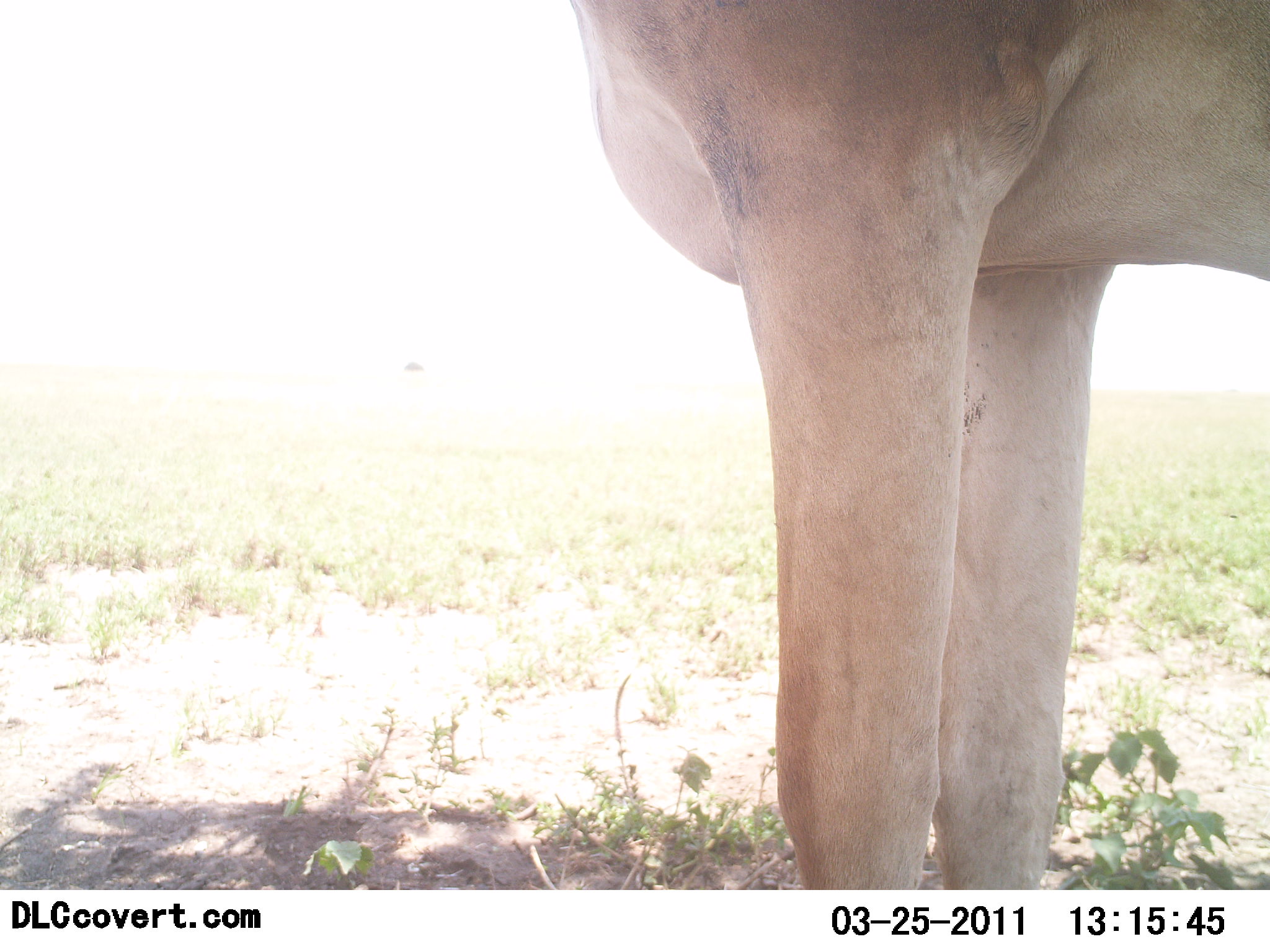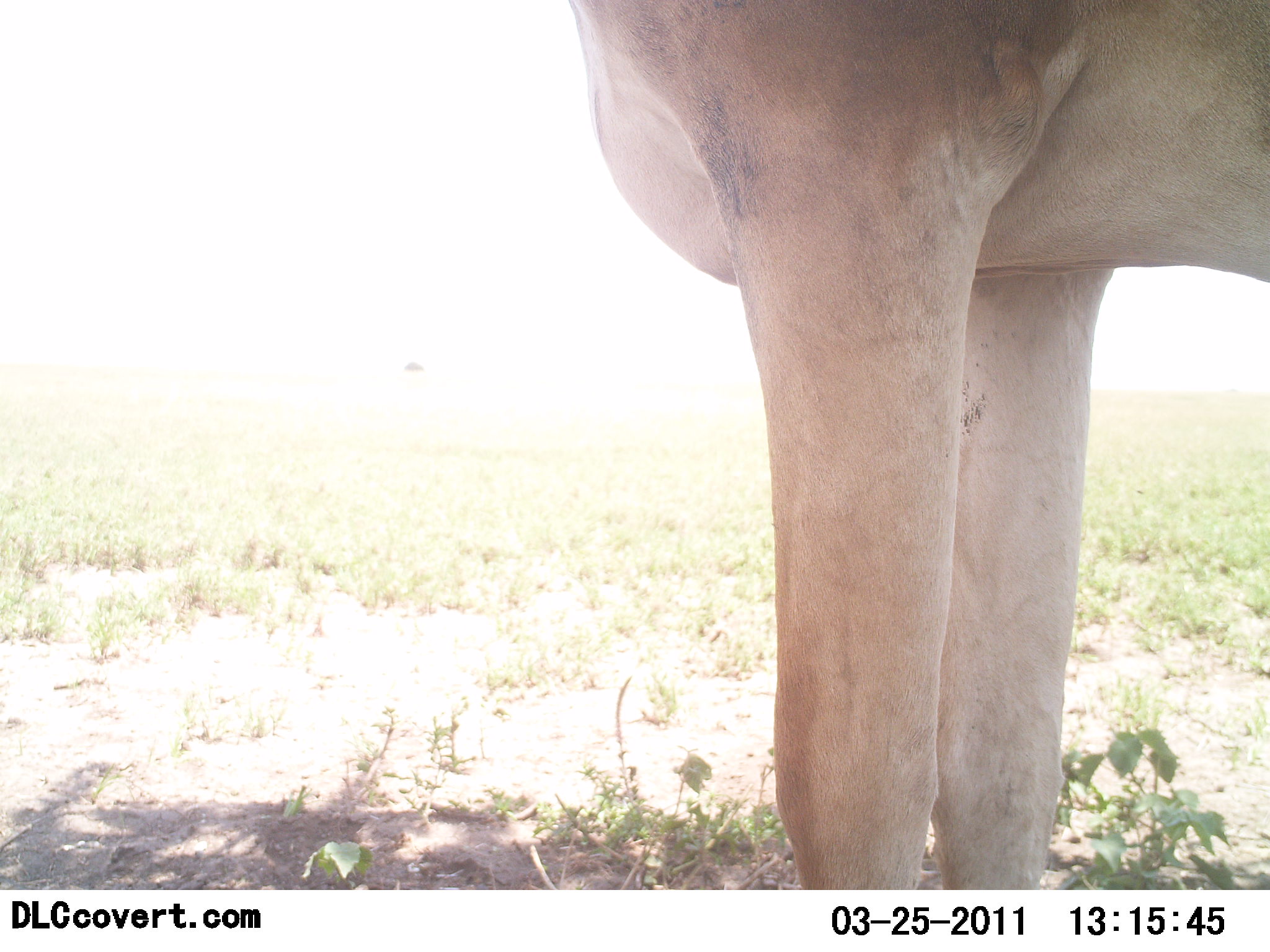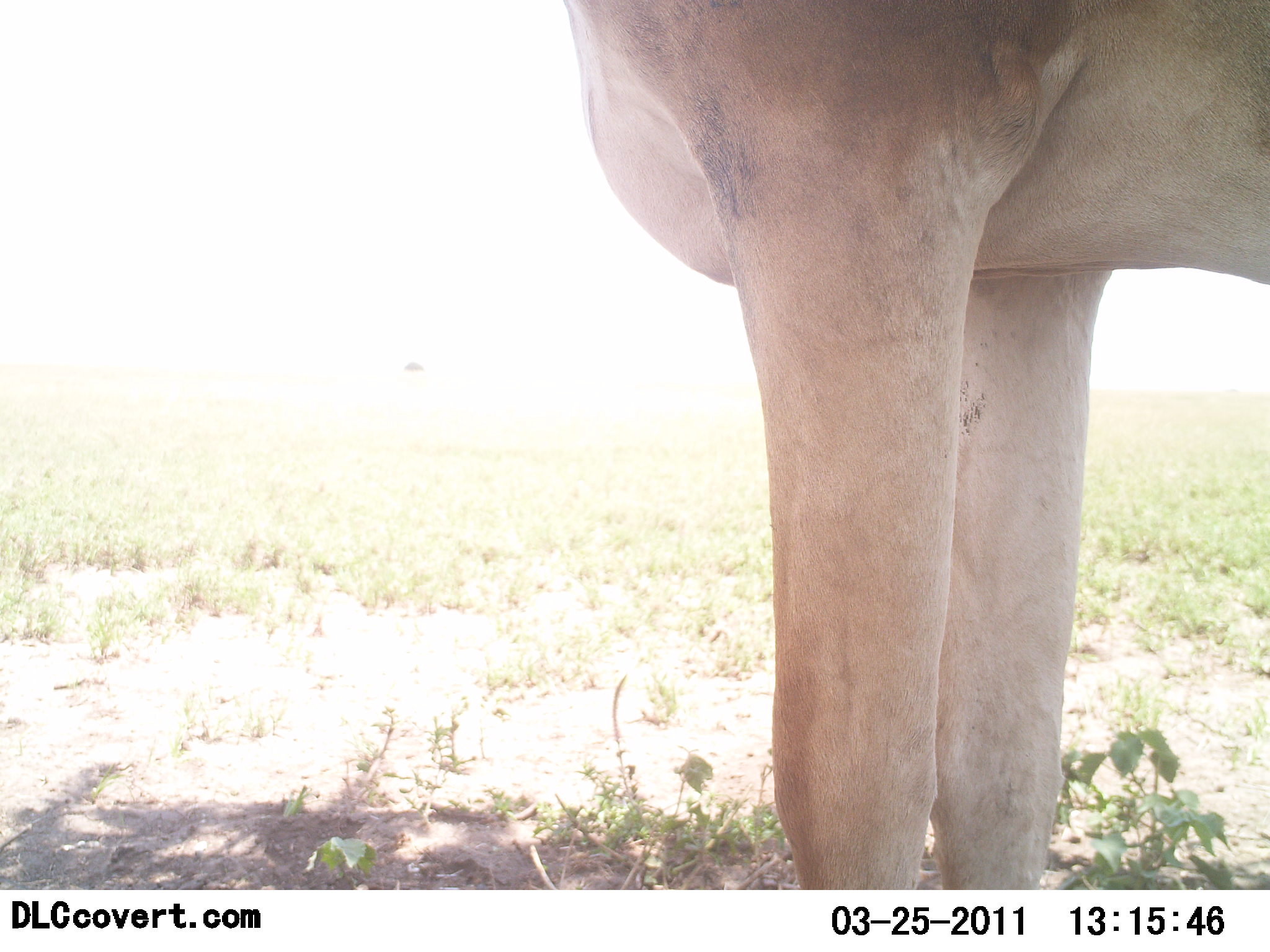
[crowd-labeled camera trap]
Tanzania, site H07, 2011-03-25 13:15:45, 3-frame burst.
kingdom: Animalia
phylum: Chordata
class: Mammalia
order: Artiodactyla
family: Bovidae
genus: Alcelaphus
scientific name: Alcelaphus buselaphus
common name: hartebeest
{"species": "hartebeest (Alcelaphus buselaphus)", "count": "1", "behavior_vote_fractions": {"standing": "100%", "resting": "0%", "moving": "0%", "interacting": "0%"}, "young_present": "0%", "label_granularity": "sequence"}